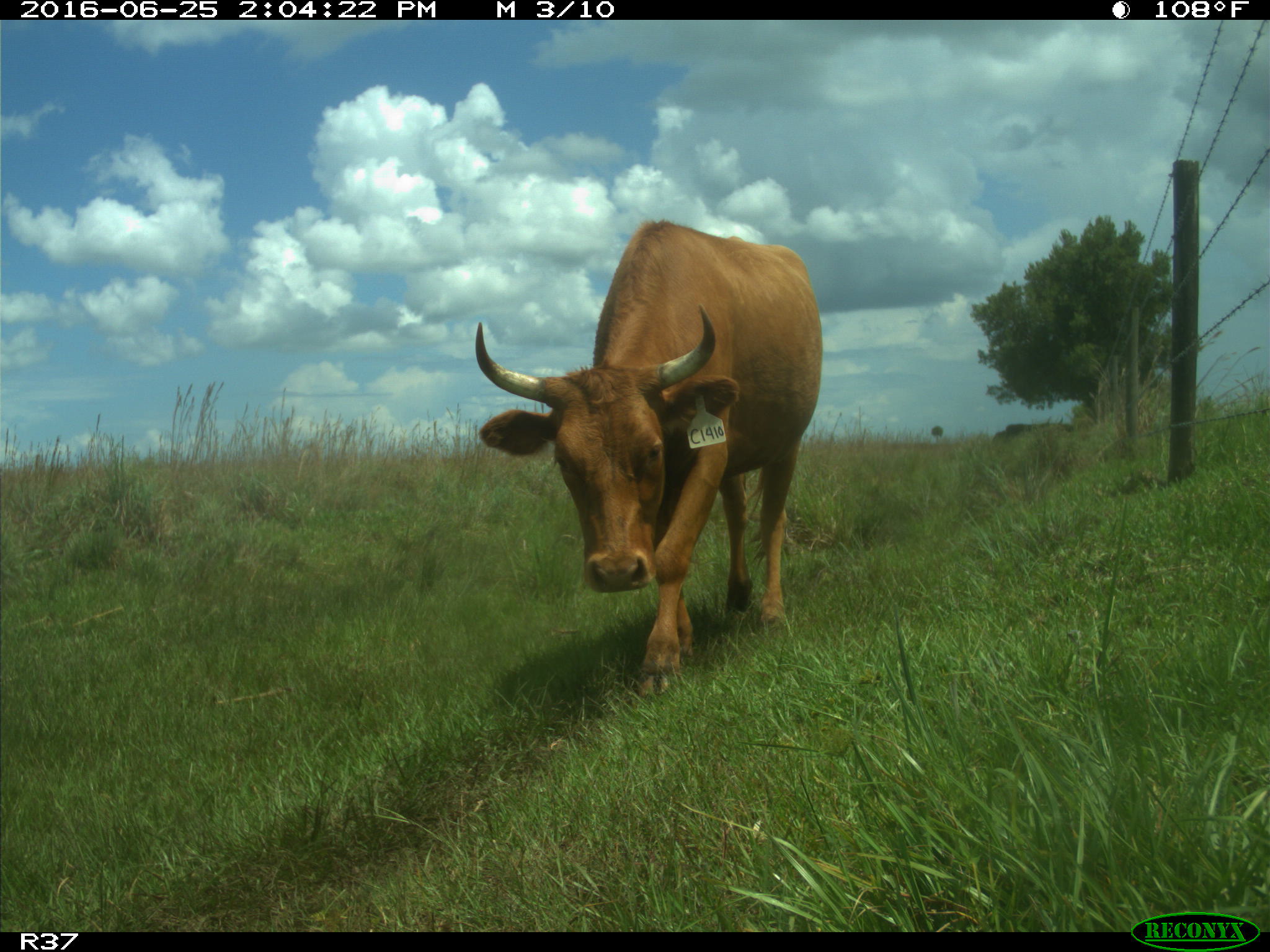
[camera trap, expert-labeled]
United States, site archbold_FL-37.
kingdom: Animalia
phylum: Chordata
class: Mammalia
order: Artiodactyla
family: Bovidae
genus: Bos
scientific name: Bos taurus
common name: domestic cow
Bos taurus (domestic cow).